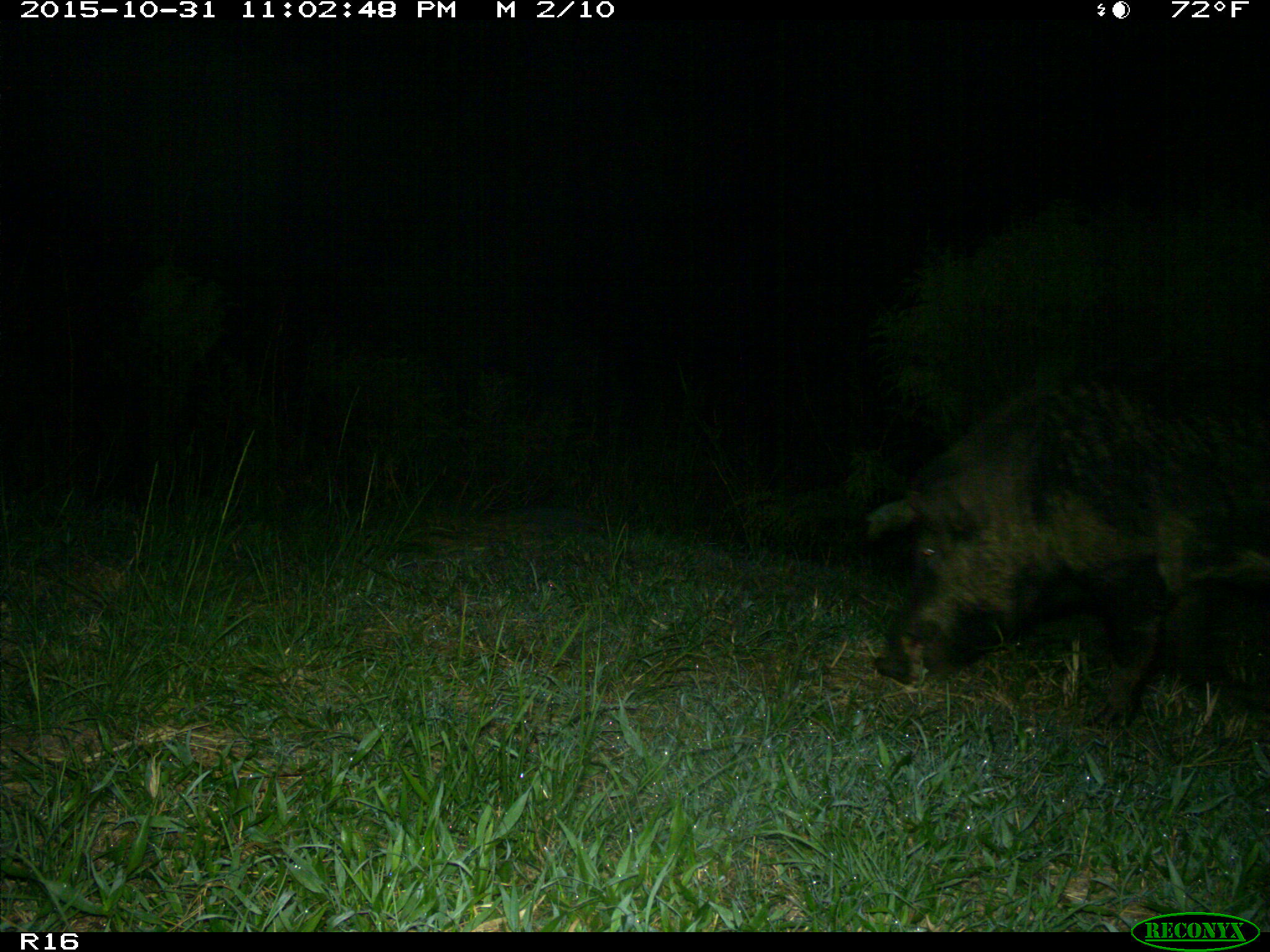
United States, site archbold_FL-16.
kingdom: Animalia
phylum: Chordata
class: Mammalia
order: Artiodactyla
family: Suidae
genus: Sus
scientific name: Sus scrofa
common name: wild boar